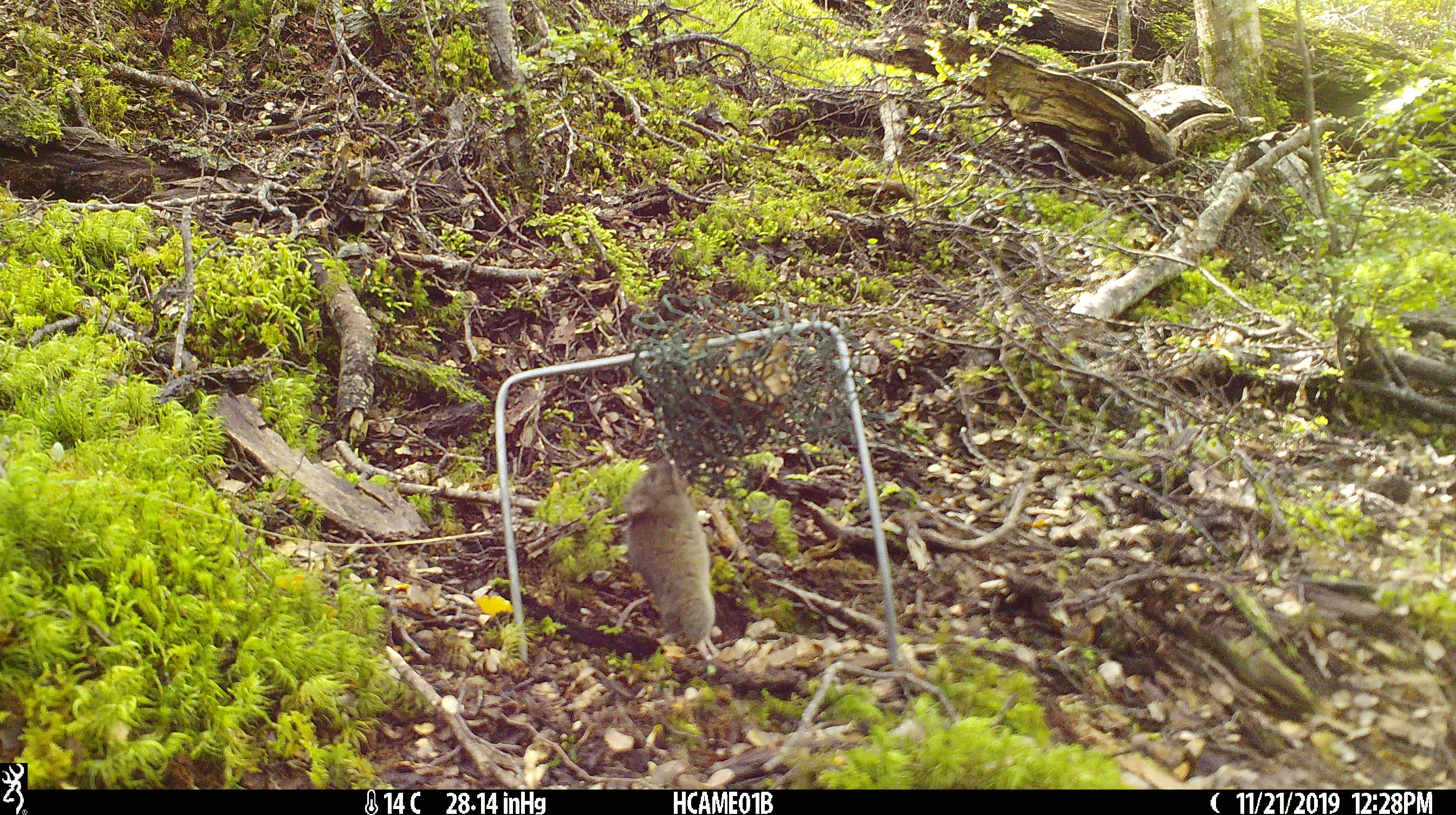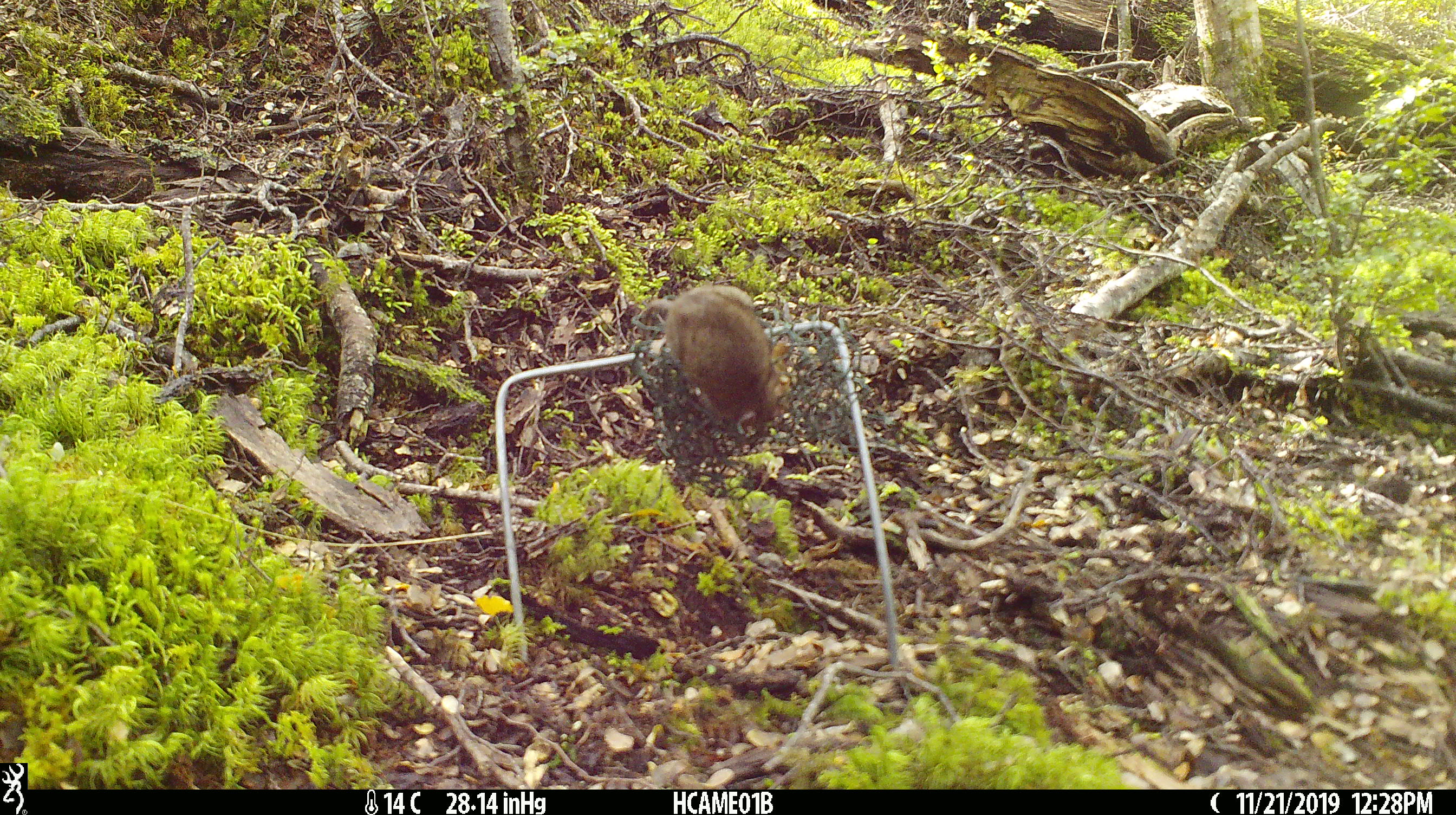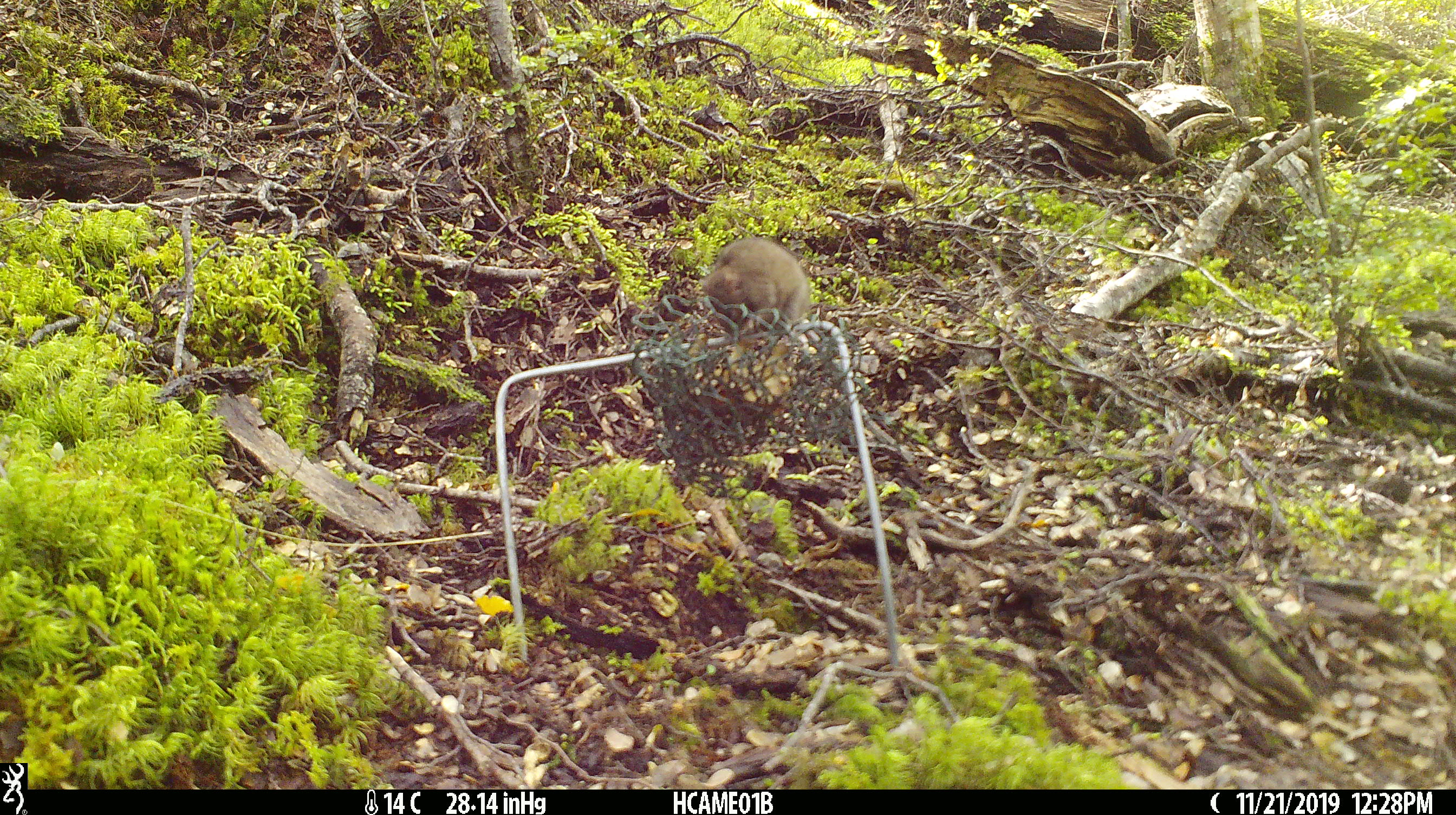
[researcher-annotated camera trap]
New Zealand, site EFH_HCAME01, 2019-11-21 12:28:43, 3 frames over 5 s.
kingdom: Animalia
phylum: Chordata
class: Mammalia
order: Rodentia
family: Muridae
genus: Mus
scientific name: Mus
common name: mouse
Mouse (Mus).